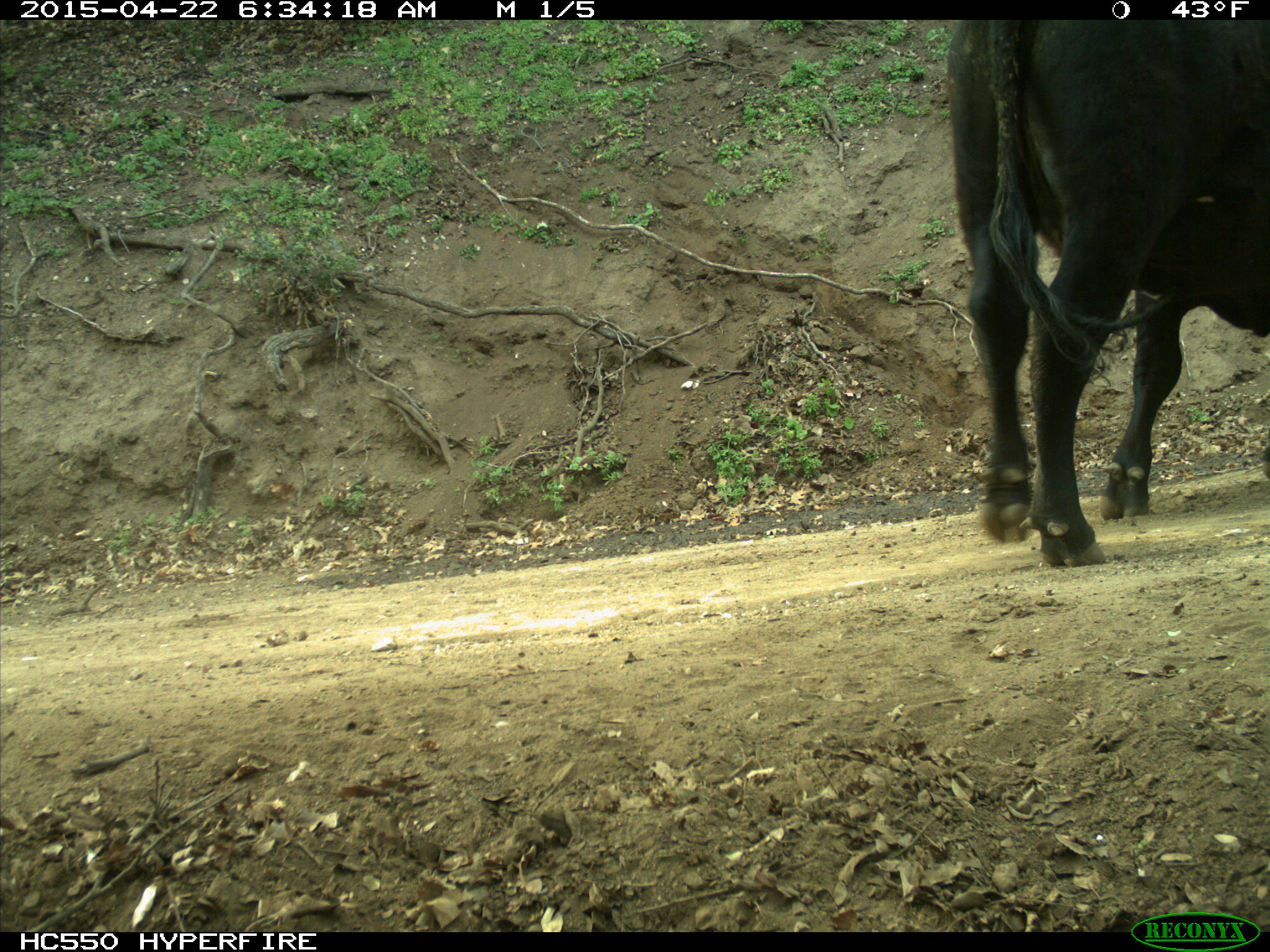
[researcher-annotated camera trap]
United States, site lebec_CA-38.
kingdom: Animalia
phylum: Chordata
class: Mammalia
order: Artiodactyla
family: Bovidae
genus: Bos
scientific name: Bos taurus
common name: domestic cow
Bos taurus (domestic cow).